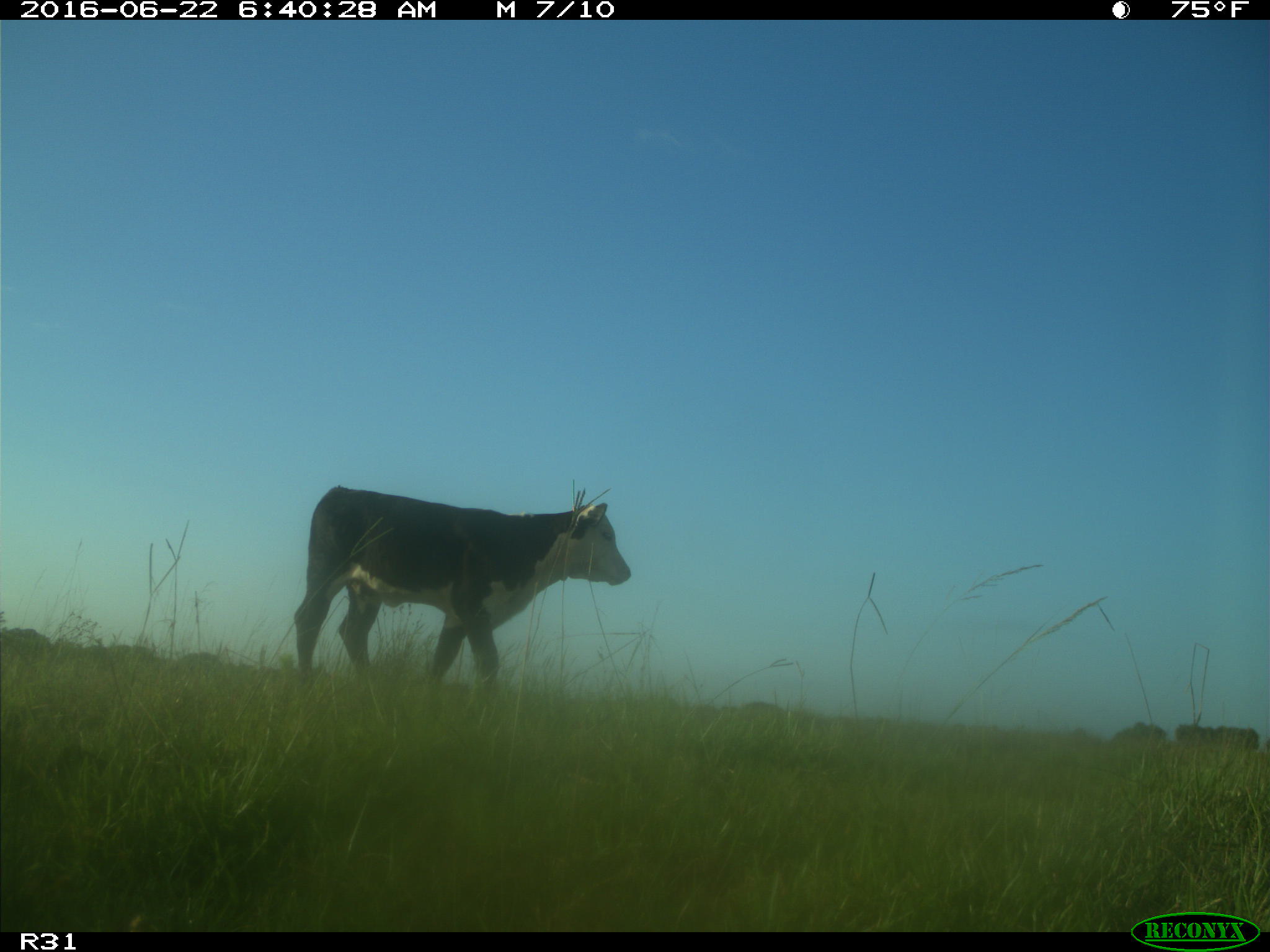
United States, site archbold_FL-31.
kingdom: Animalia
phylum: Chordata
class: Mammalia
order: Artiodactyla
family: Bovidae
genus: Bos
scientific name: Bos taurus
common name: domestic cow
Bos taurus (domestic cow).